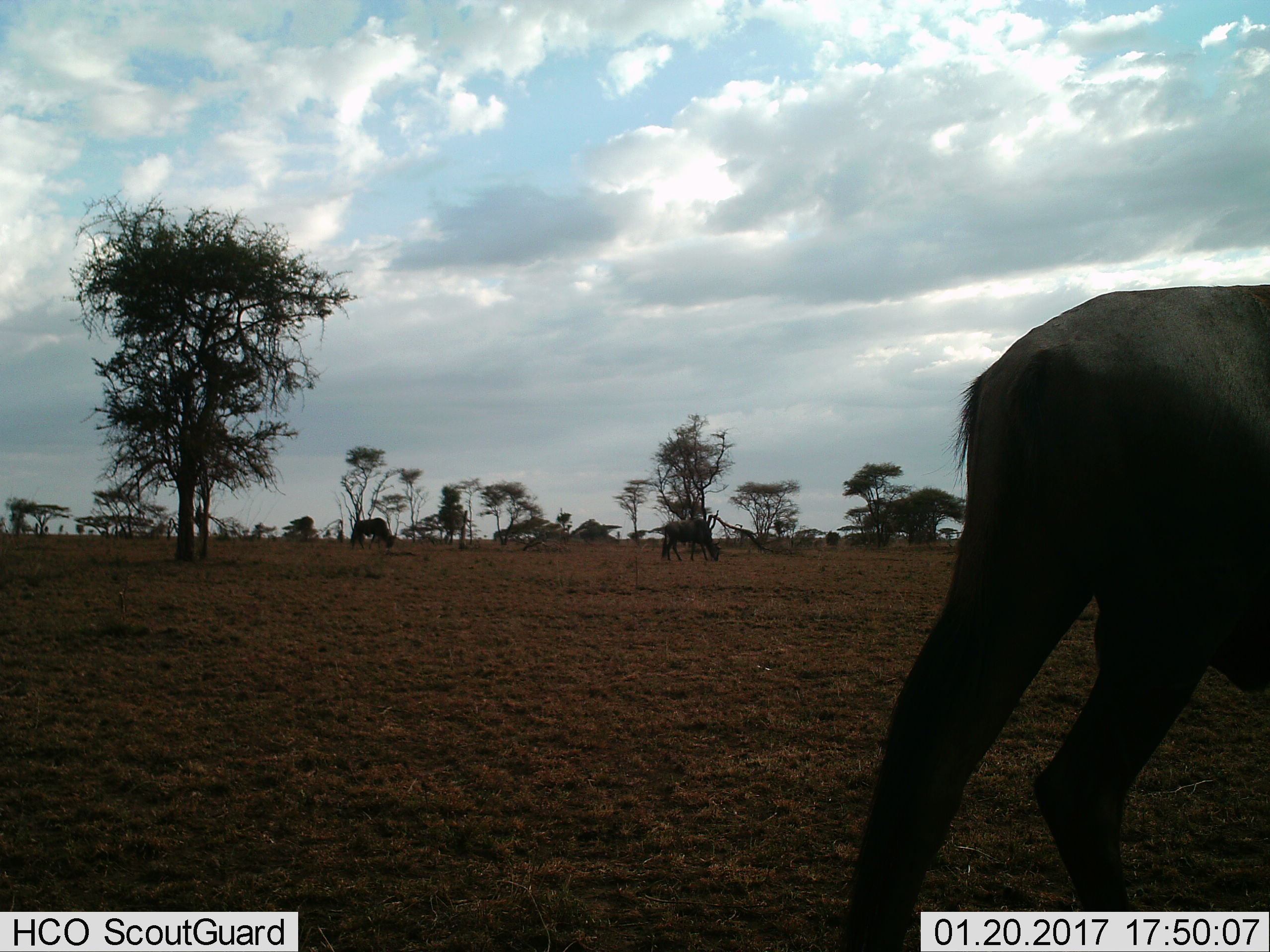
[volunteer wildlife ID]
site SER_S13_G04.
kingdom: Animalia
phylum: Chordata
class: Mammalia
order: Artiodactyla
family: Bovidae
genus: Connochaetes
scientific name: Connochaetes taurinus taurinus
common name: blue wildebeest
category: wildebeestblue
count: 3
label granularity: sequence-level